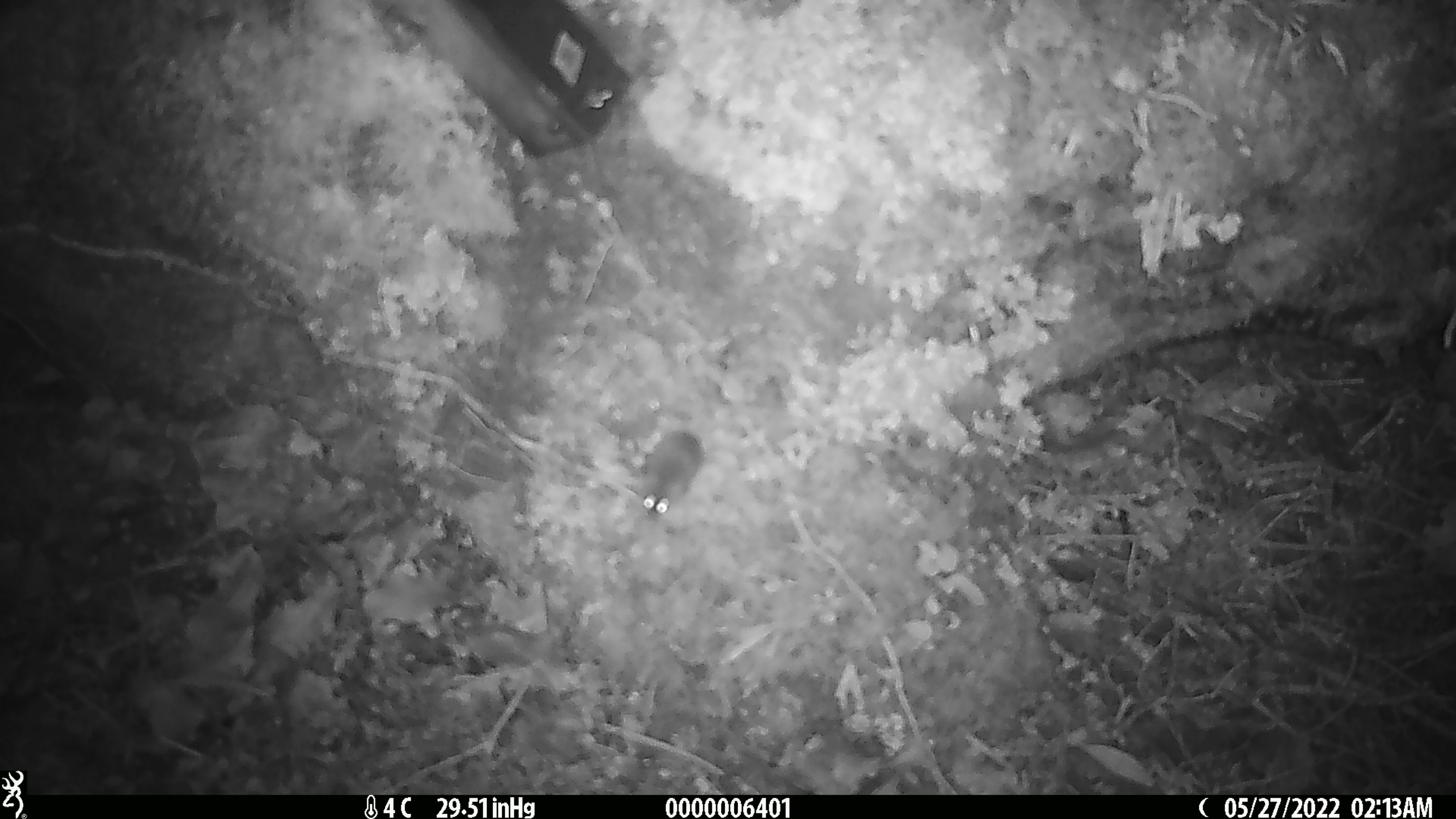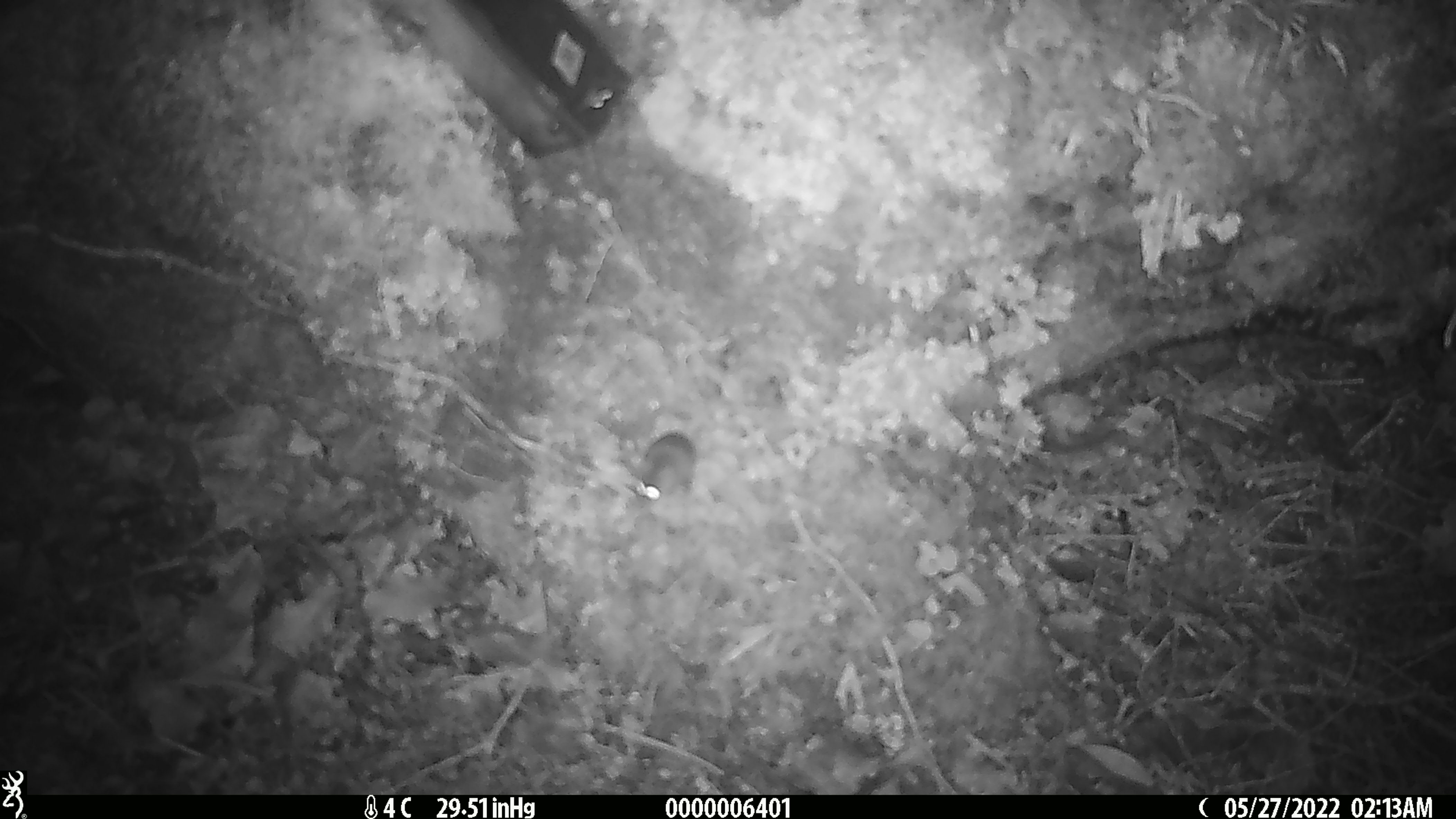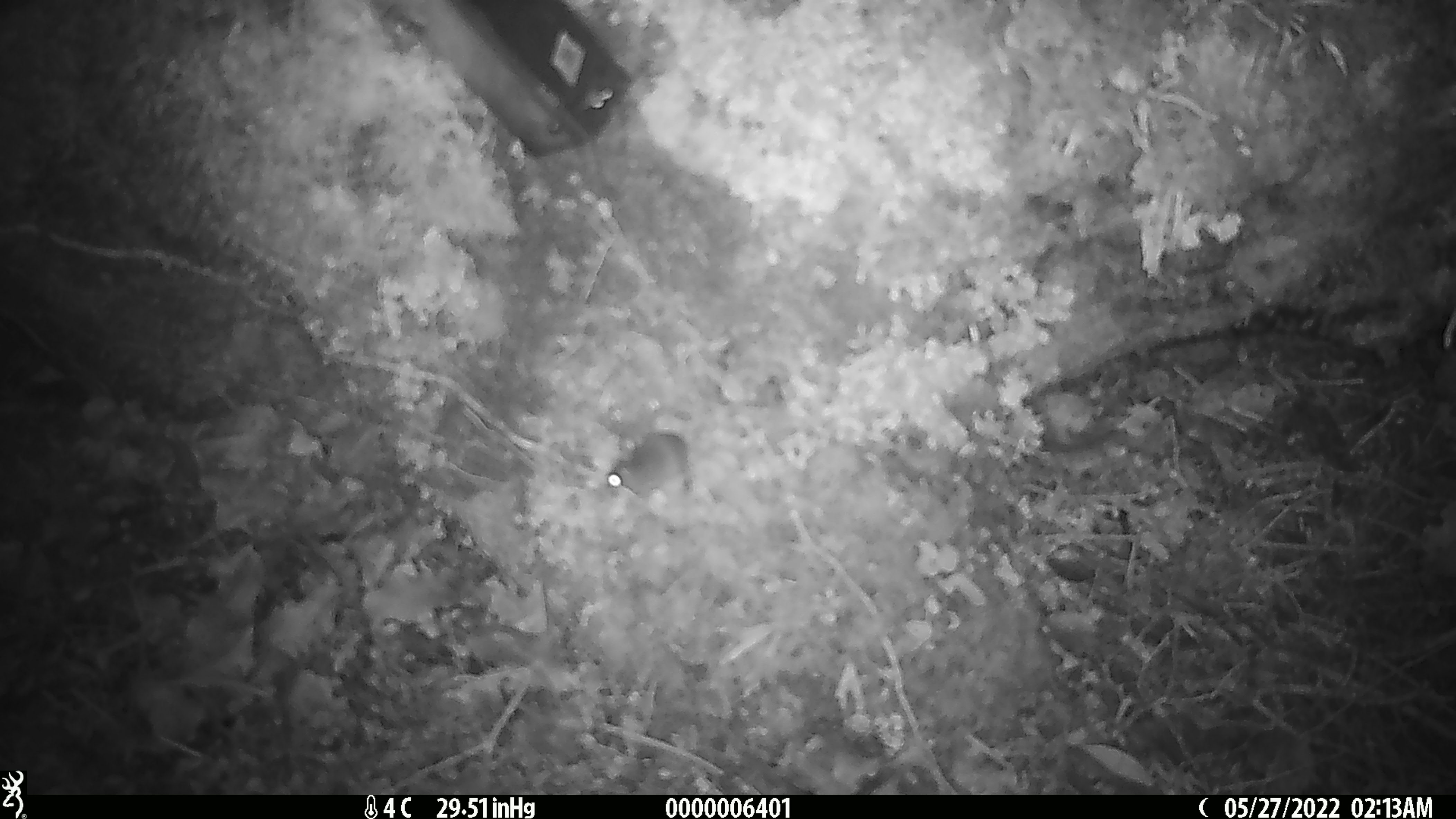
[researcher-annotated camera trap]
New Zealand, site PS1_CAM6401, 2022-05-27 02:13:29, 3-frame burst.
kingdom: Animalia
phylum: Chordata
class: Mammalia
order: Rodentia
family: Muridae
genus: Mus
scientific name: Mus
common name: mouse